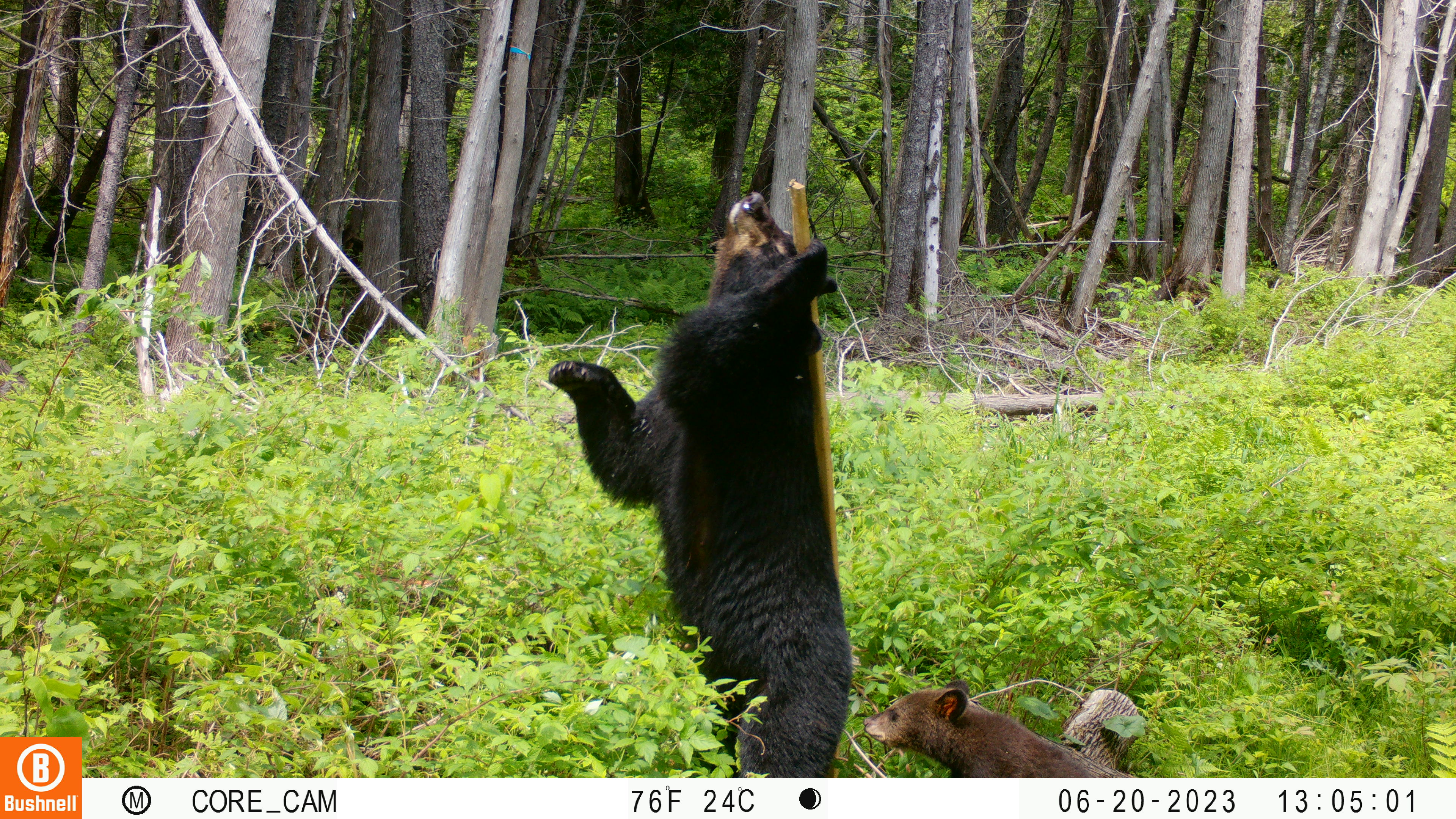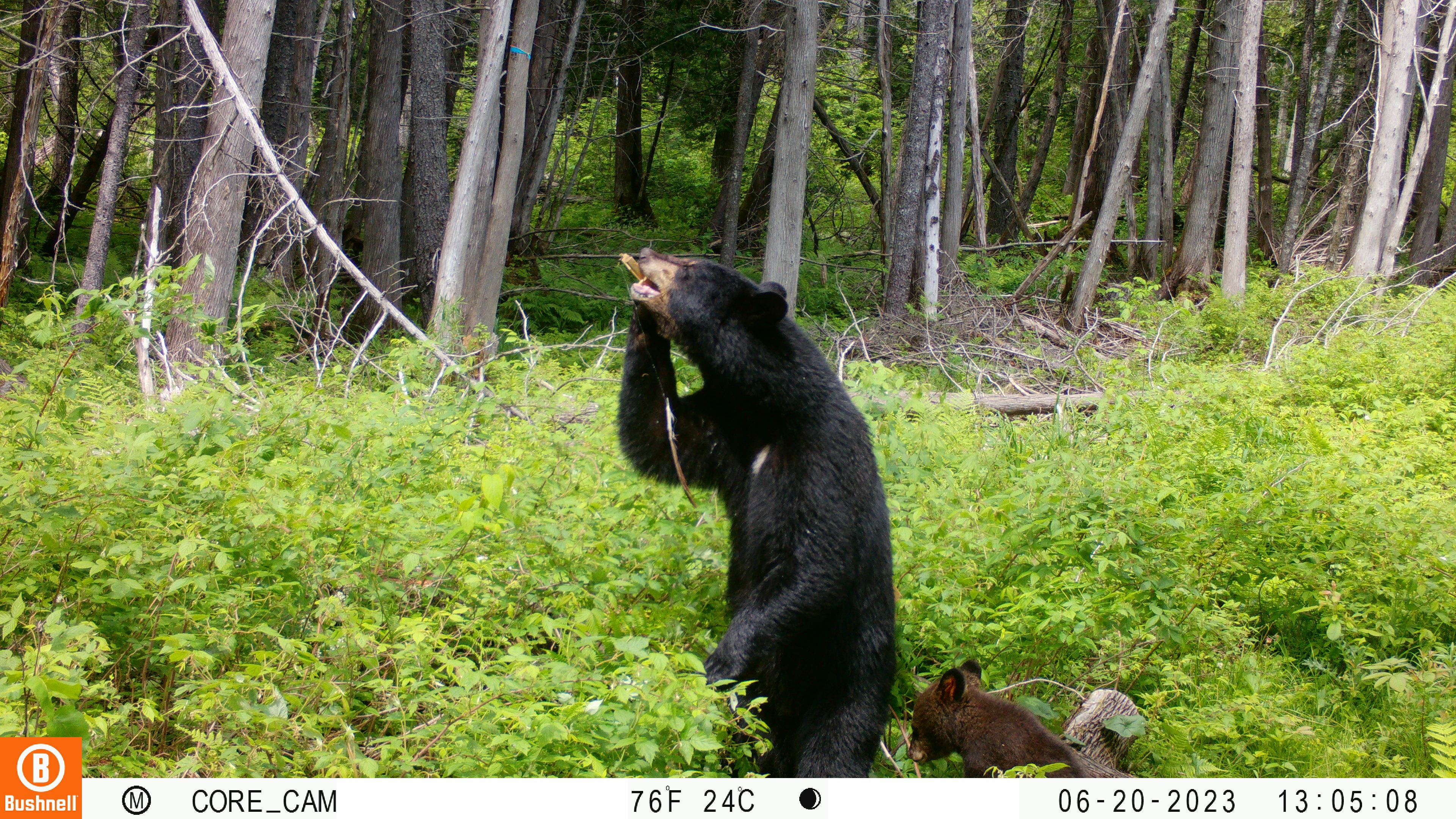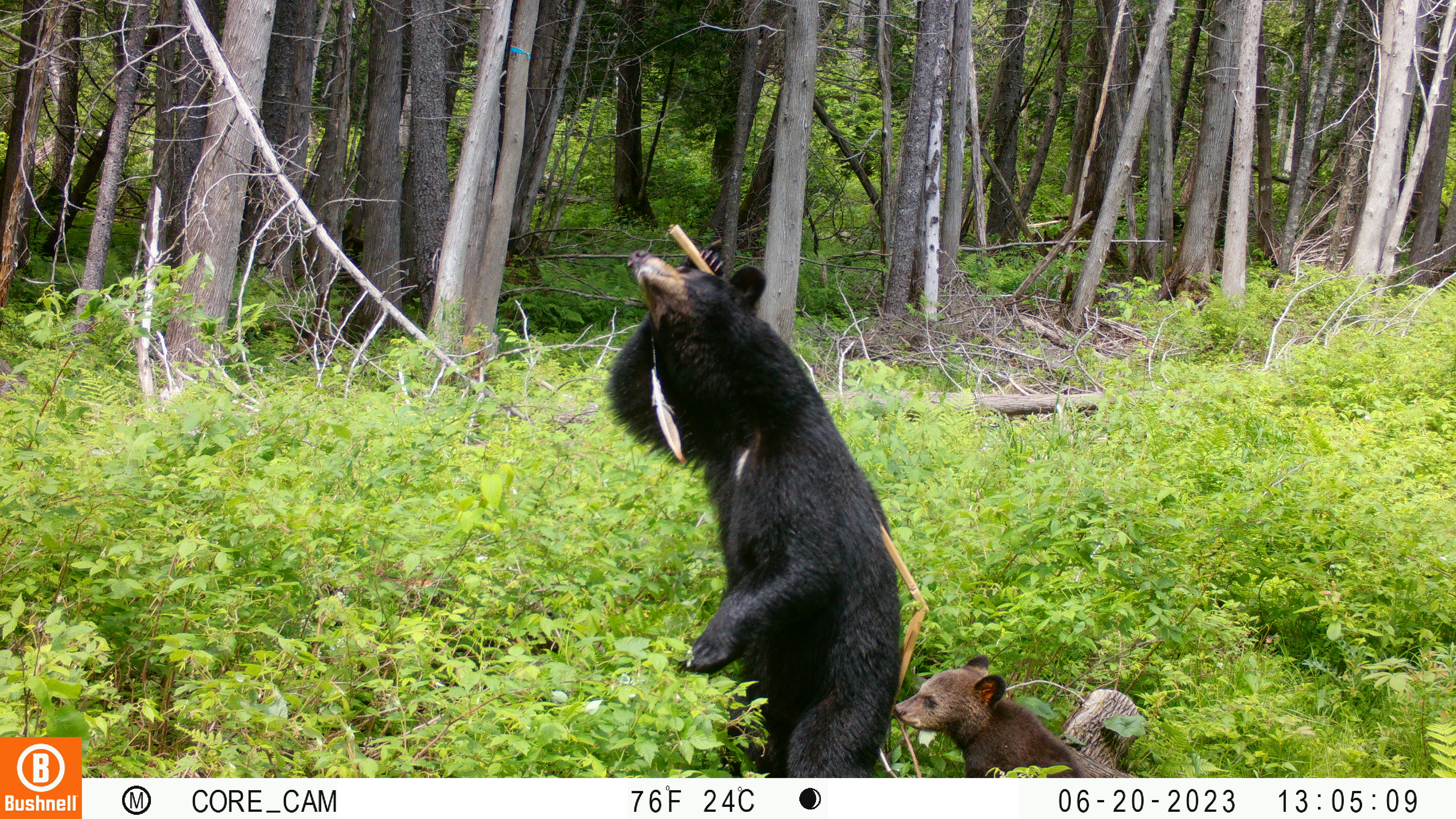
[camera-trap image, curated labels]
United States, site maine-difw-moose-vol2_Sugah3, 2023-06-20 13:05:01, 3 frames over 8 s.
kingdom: Animalia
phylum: Chordata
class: Mammalia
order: Carnivora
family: Ursidae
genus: Ursus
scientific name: Ursus americanus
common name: black bear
Black bear (Ursus americanus).